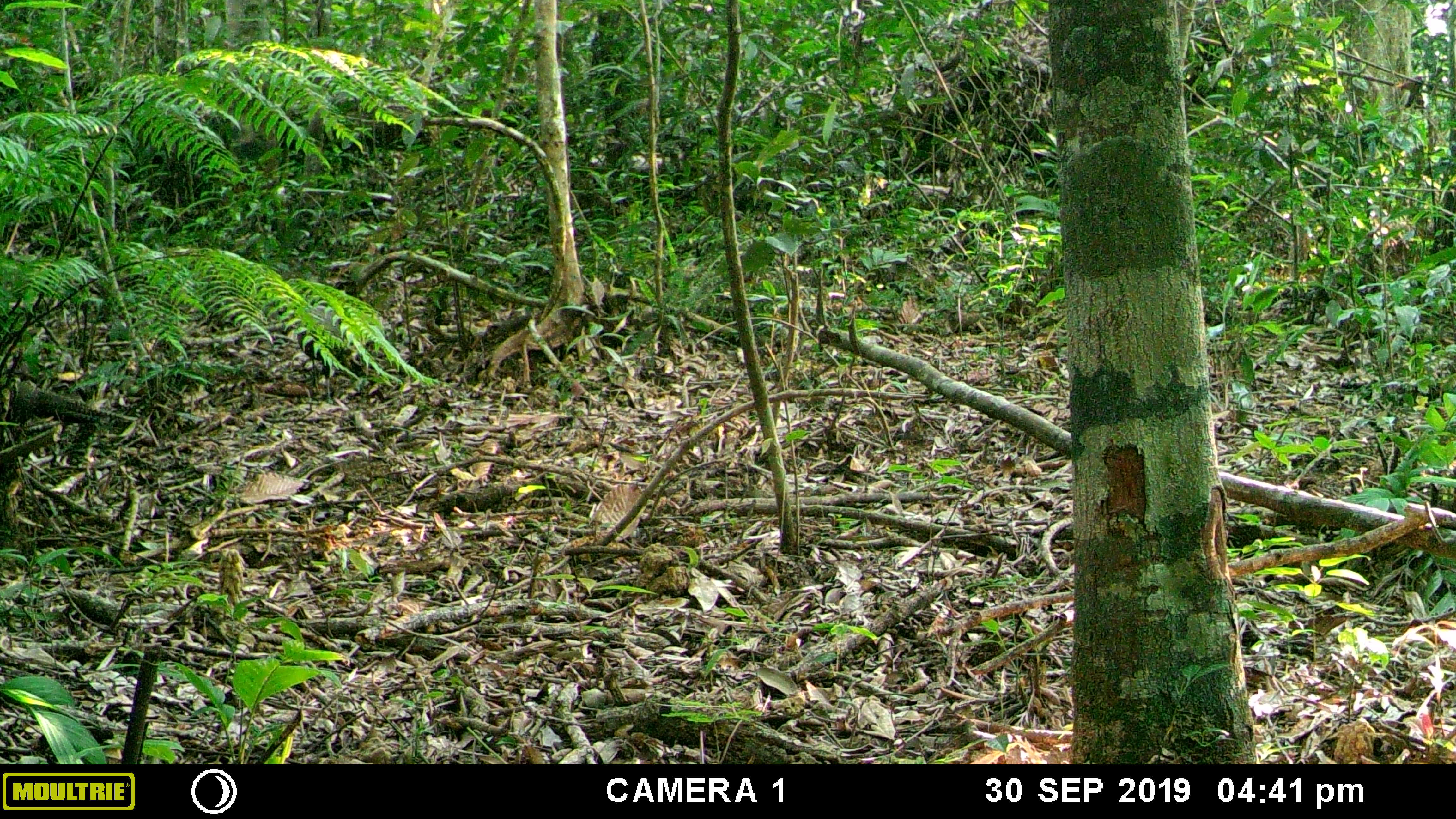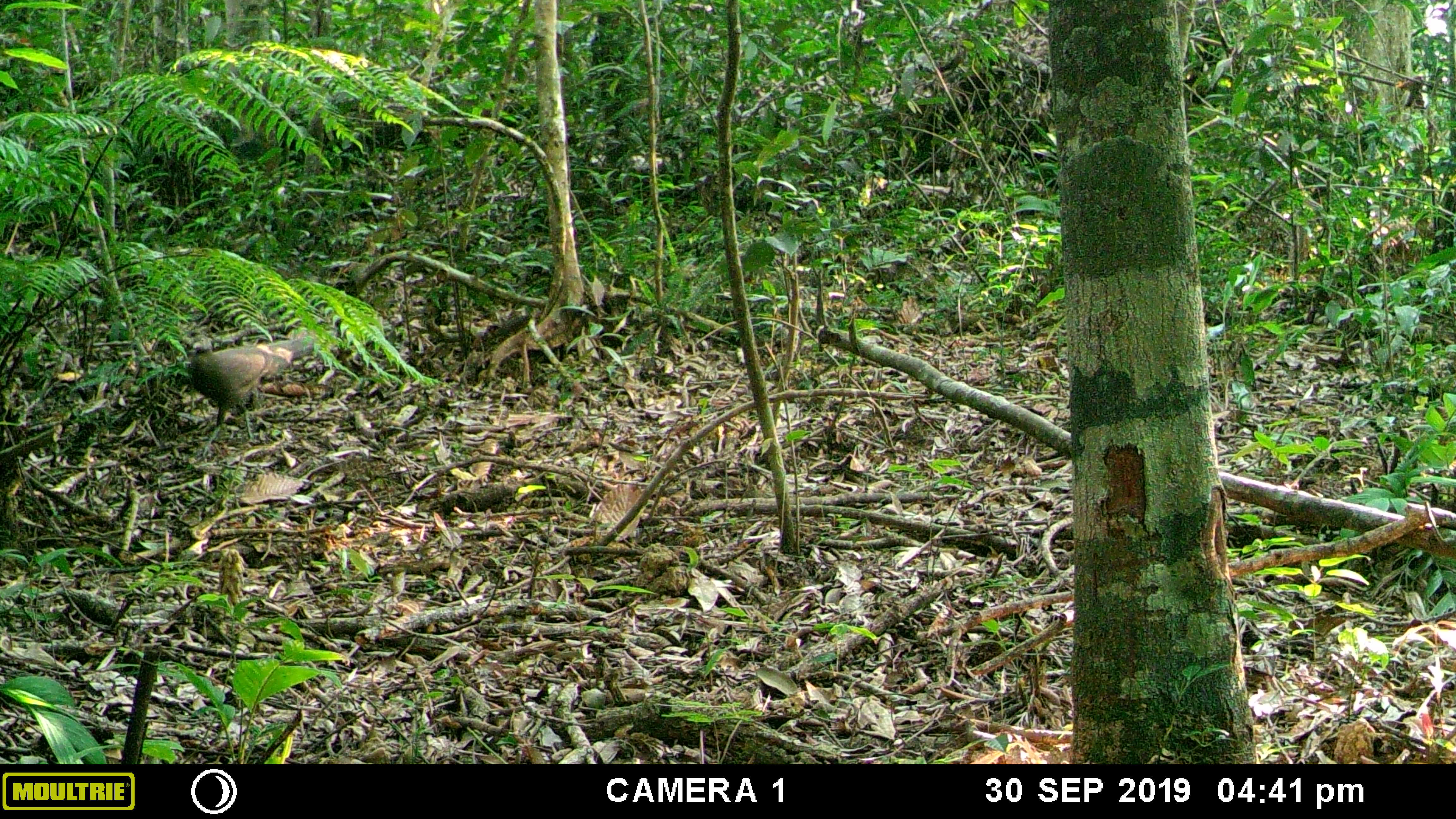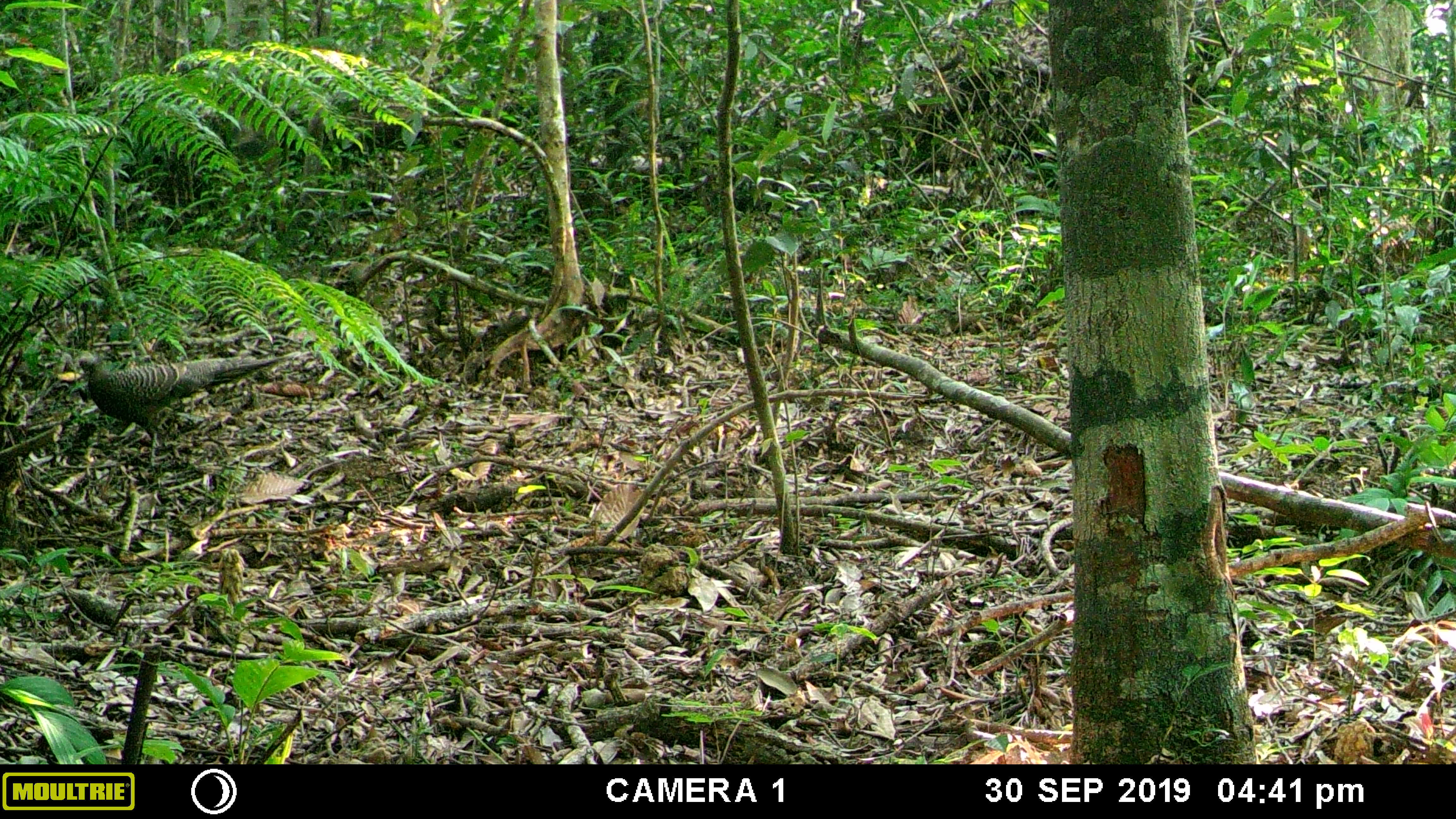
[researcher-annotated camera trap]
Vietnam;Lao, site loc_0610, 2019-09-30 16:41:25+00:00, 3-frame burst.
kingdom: Animalia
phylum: Chordata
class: Aves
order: Galliformes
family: Phasianidae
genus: Polyplectron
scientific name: Polyplectron bicalcaratum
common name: gray peacock-pheasant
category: grey peacock pheasant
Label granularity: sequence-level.